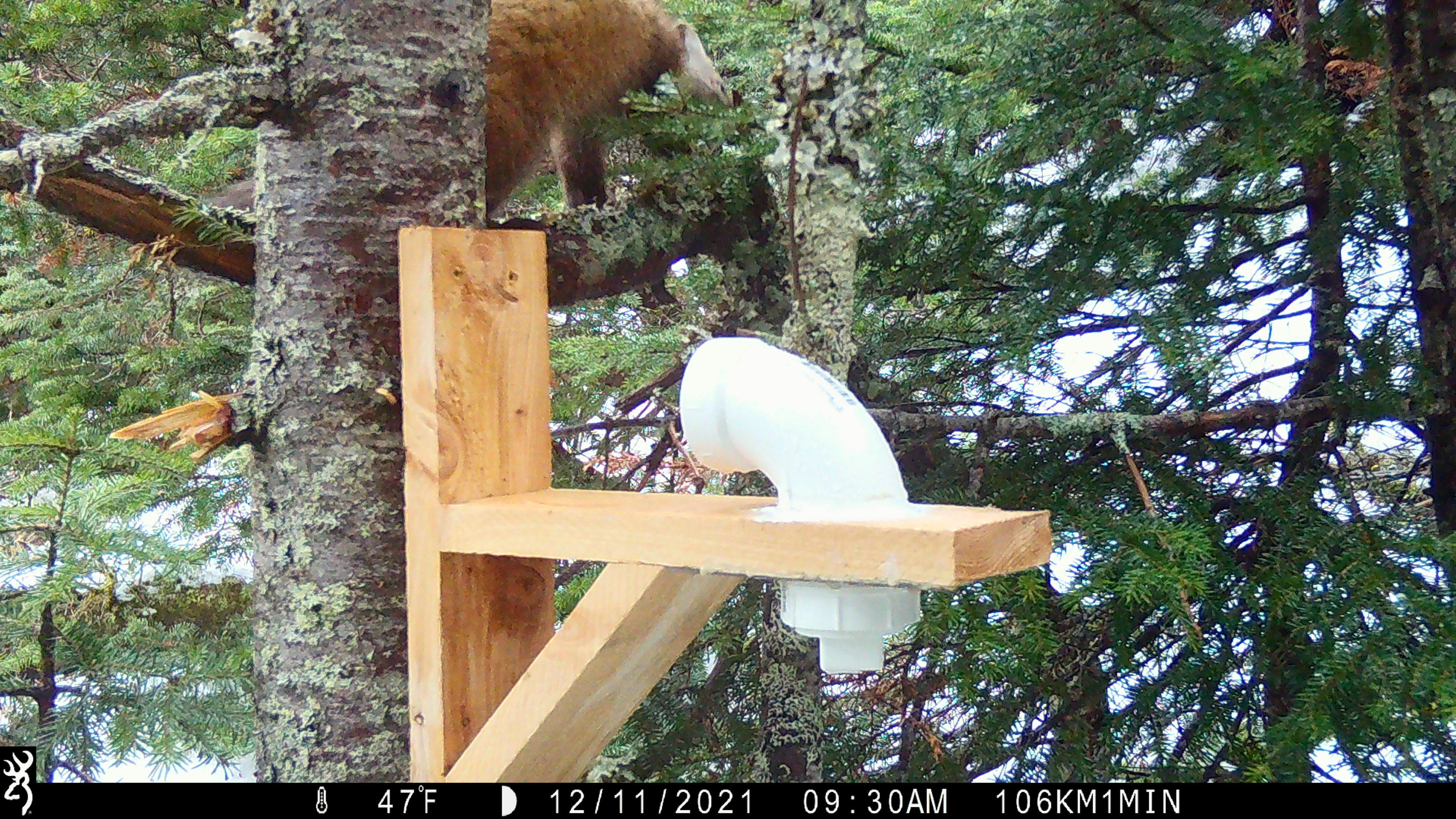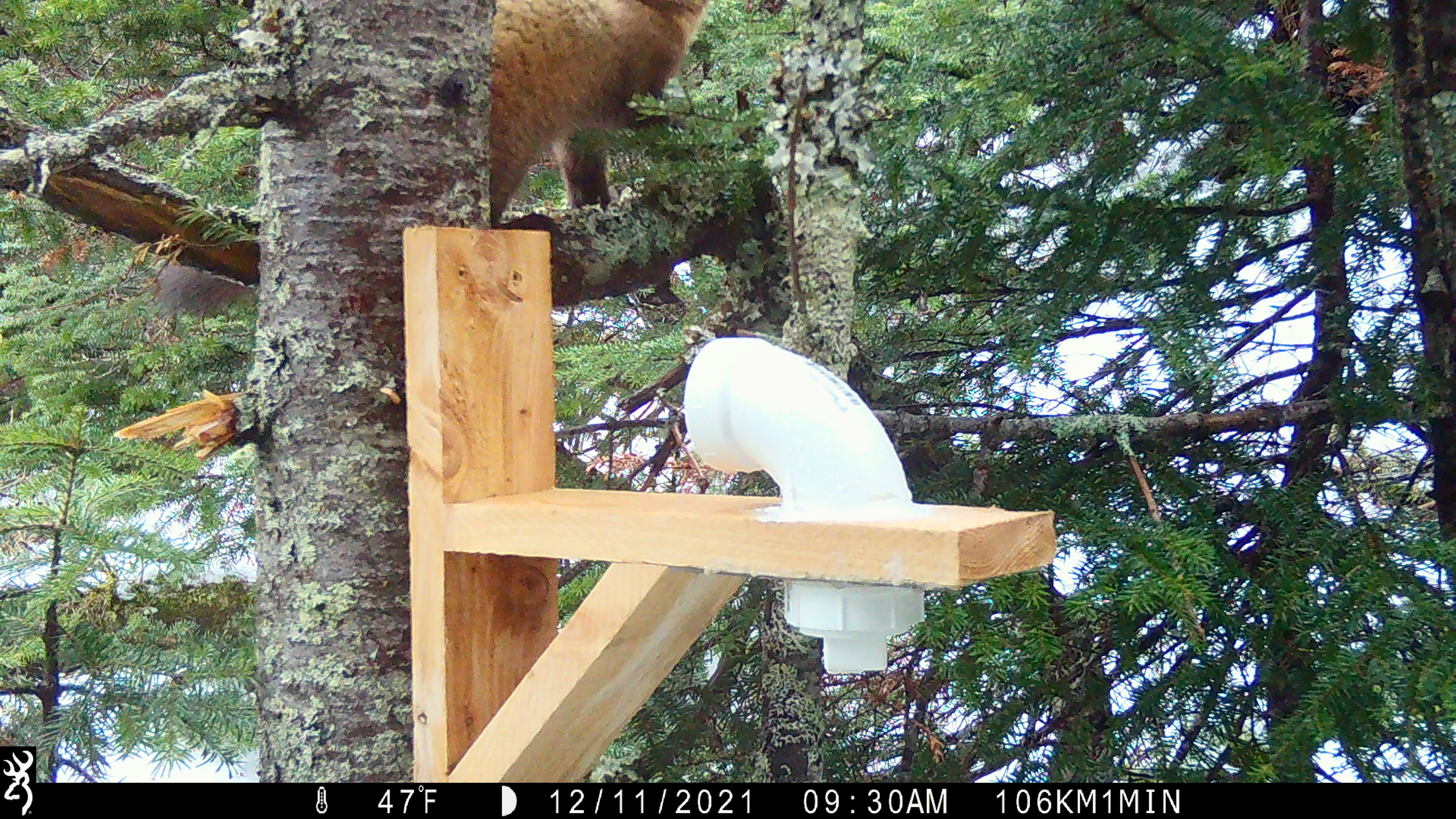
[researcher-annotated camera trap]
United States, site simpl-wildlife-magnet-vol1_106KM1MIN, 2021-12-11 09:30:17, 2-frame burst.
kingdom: Animalia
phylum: Chordata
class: Mammalia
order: Carnivora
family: Mustelidae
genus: Martes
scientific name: Martes americana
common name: american marten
American marten (Martes americana).